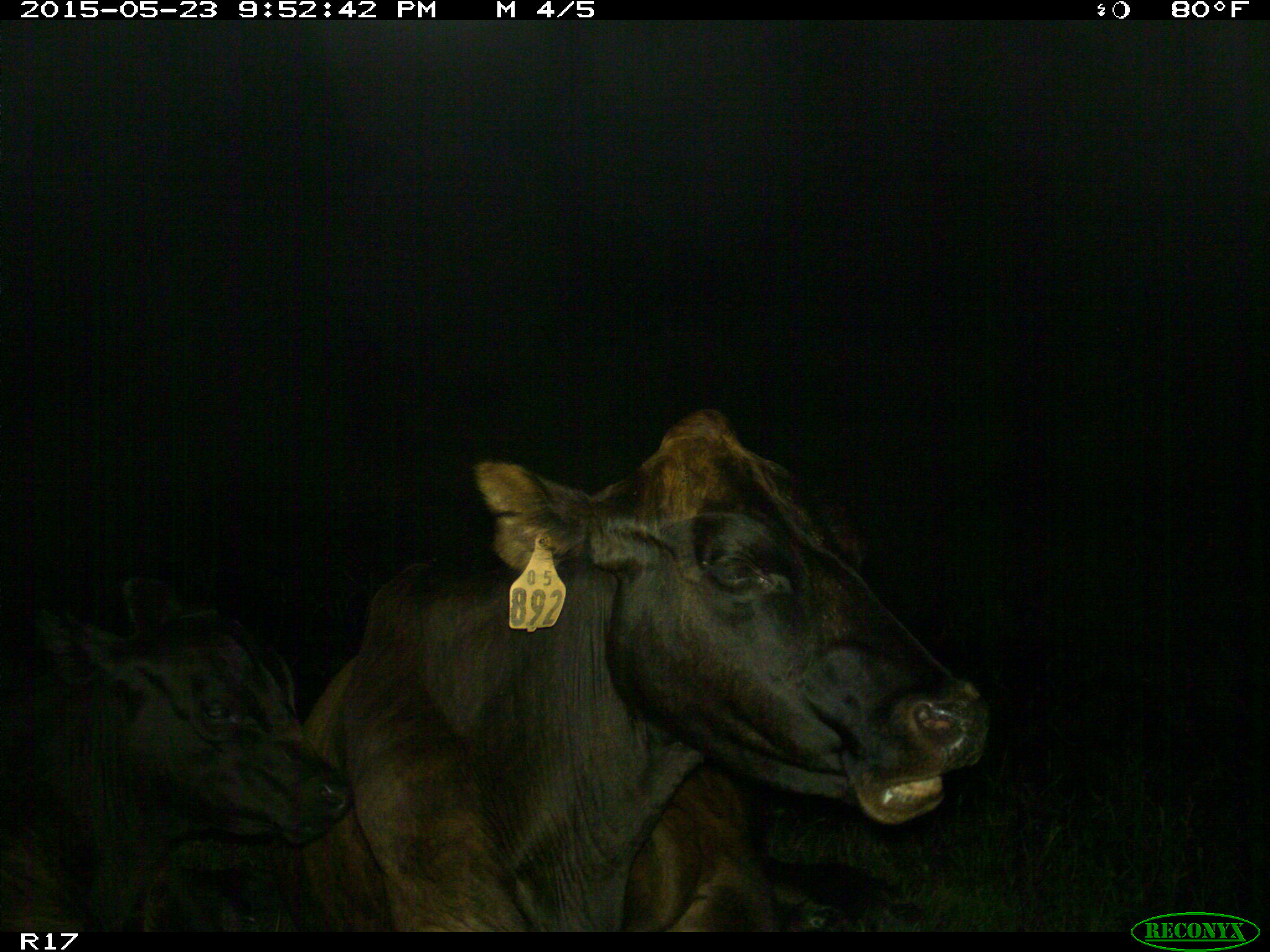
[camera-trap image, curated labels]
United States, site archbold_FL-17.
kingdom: Animalia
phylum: Chordata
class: Mammalia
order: Artiodactyla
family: Bovidae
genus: Bos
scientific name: Bos taurus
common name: domestic cow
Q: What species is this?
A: Bos taurus (domestic cow).